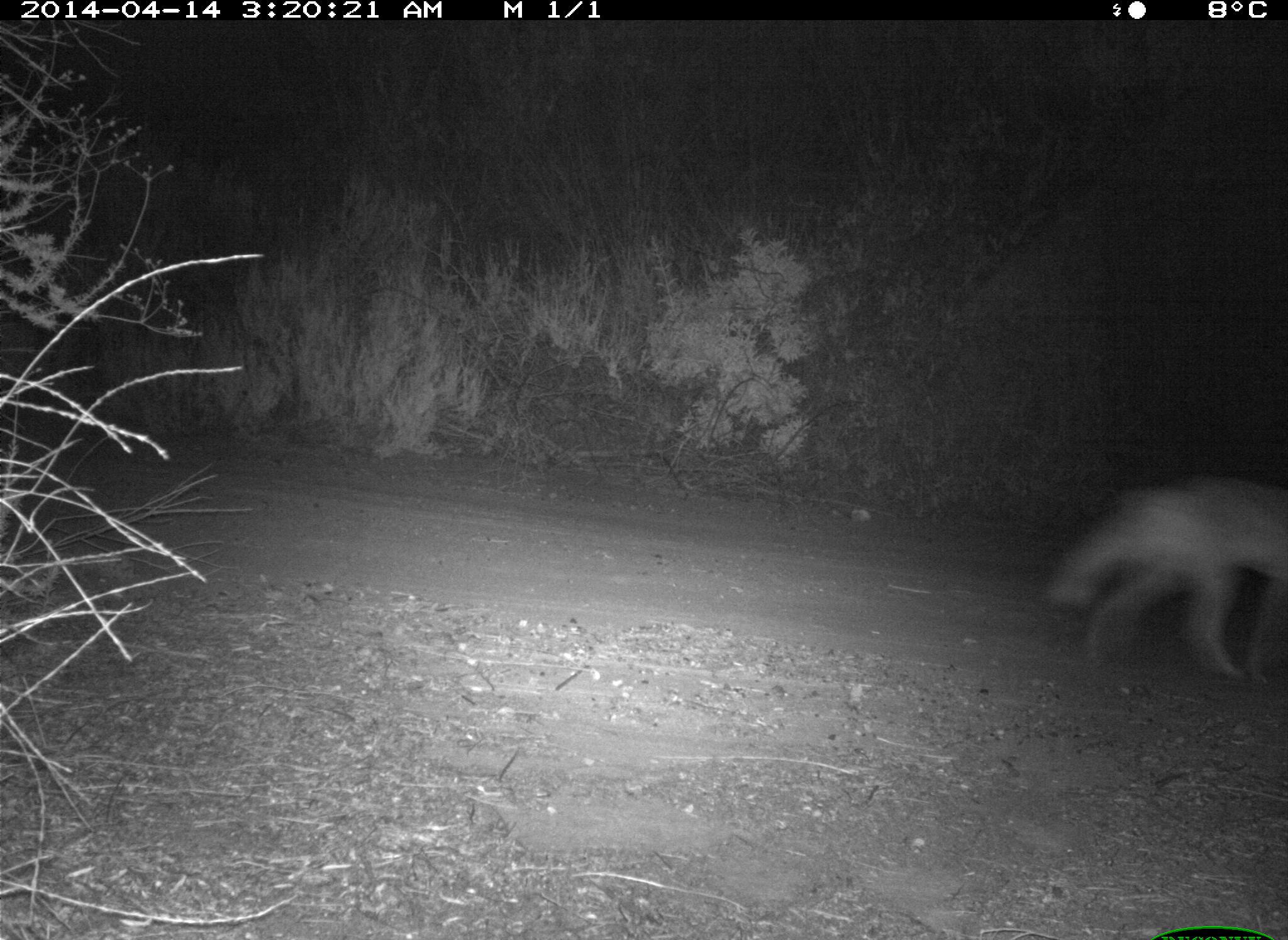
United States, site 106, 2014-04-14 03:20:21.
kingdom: Animalia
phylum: Chordata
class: Mammalia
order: Carnivora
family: Canidae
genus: Canis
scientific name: Canis latrans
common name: coyote